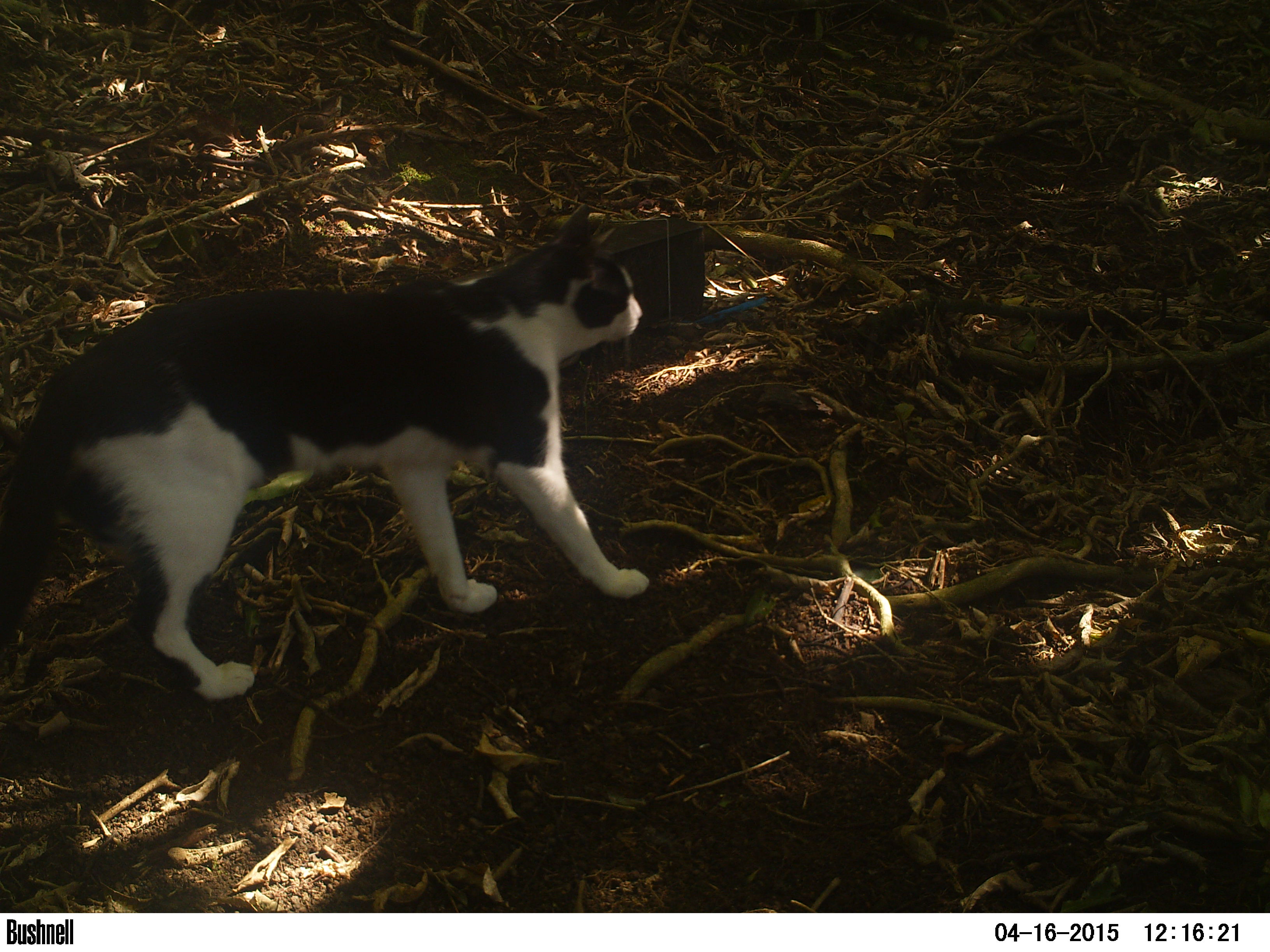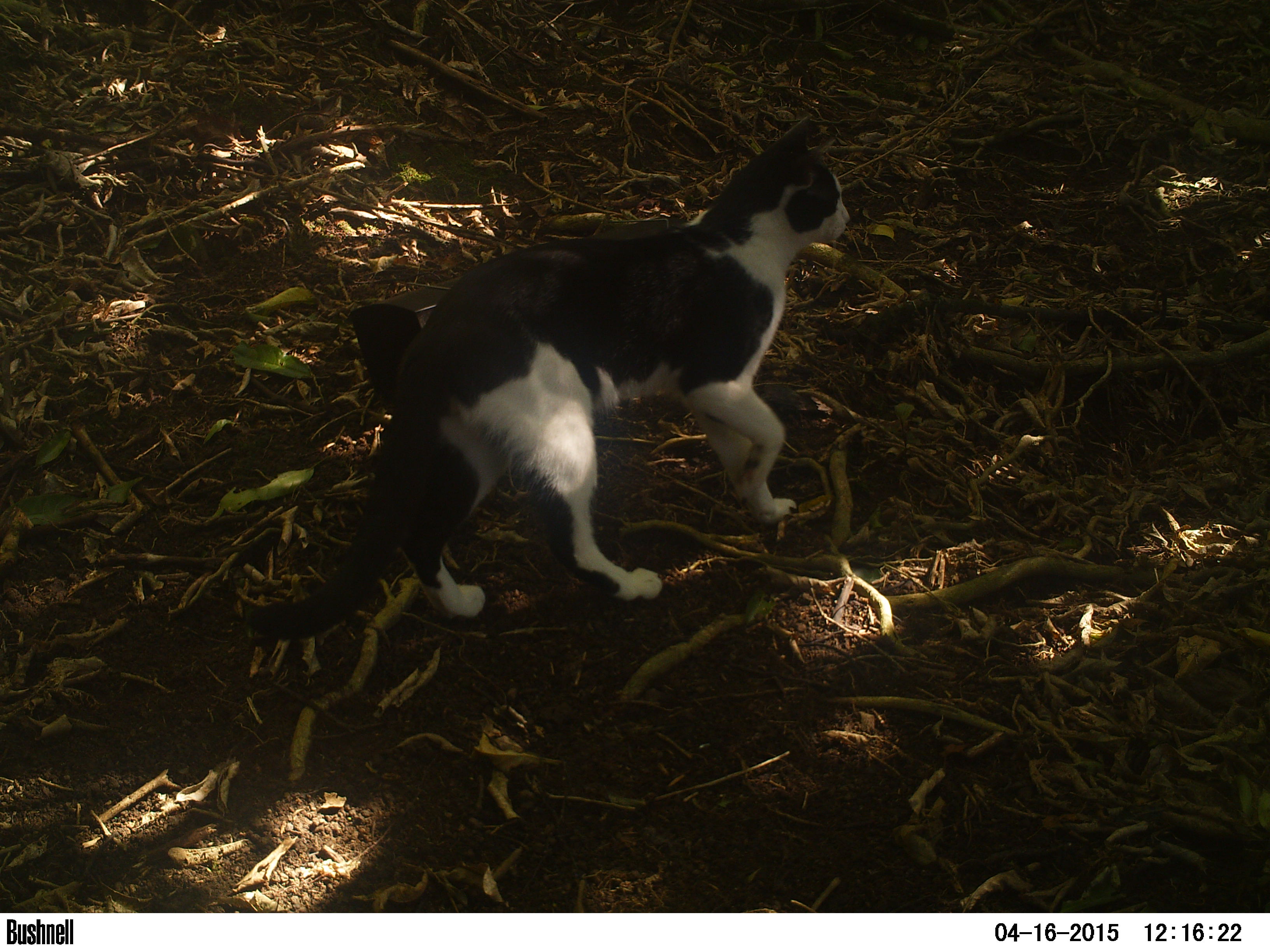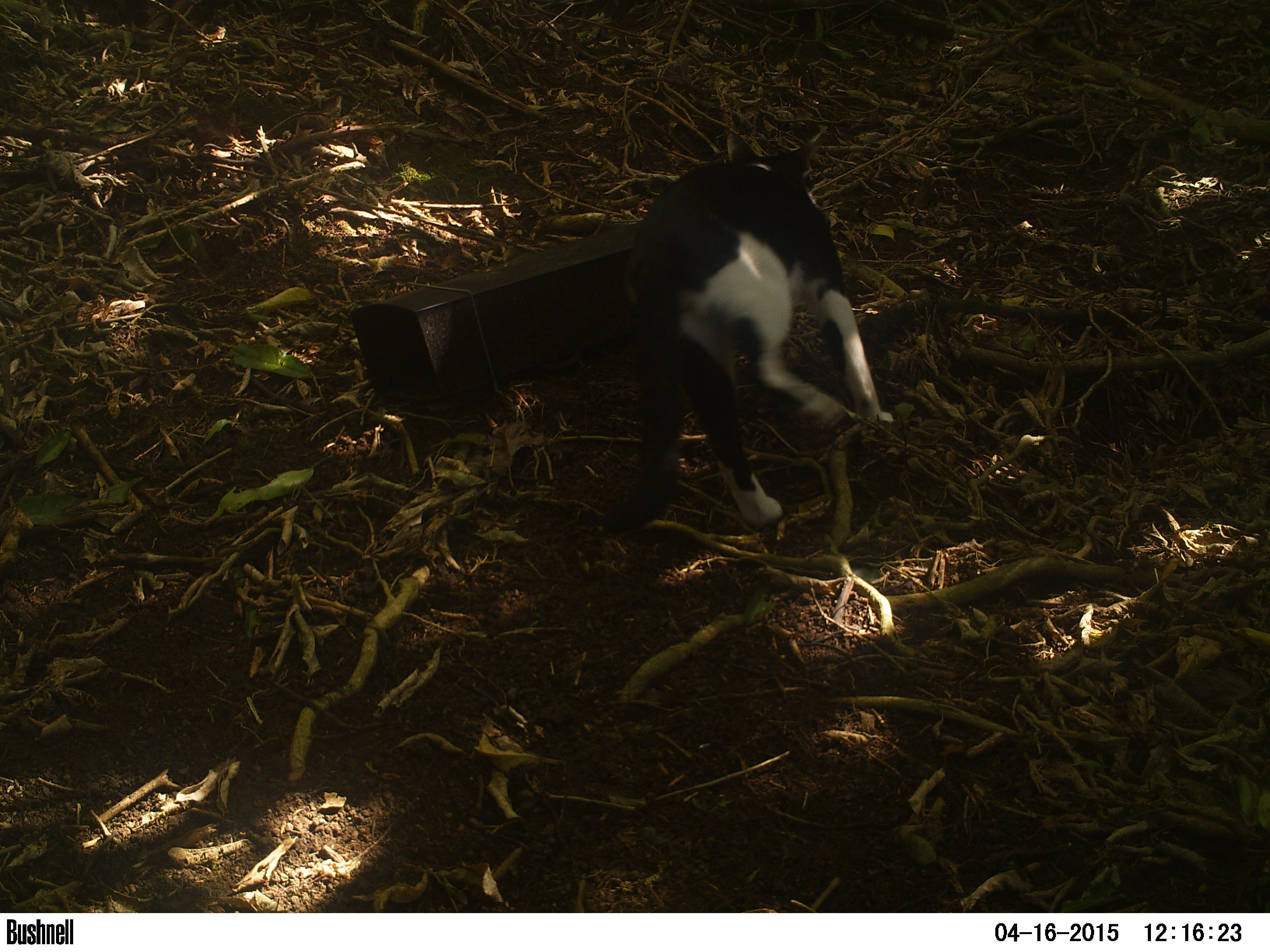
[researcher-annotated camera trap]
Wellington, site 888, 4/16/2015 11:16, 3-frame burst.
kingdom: Animalia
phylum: Chordata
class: Mammalia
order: Carnivora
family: Felidae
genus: Felis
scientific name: Felis catus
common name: cat